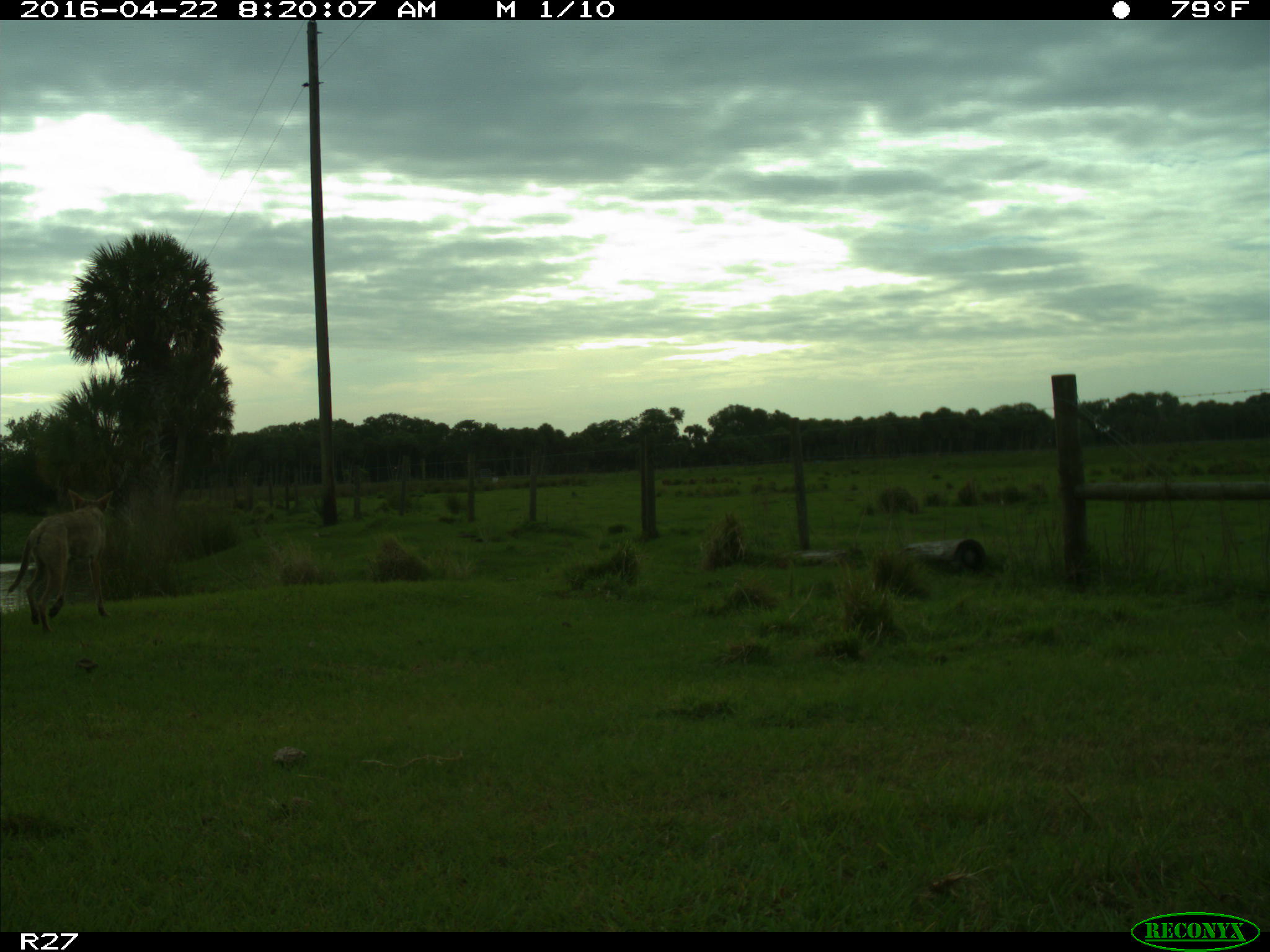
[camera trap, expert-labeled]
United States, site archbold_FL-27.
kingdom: Animalia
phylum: Chordata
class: Mammalia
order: Carnivora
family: Canidae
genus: Canis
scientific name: Canis latrans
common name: coyote